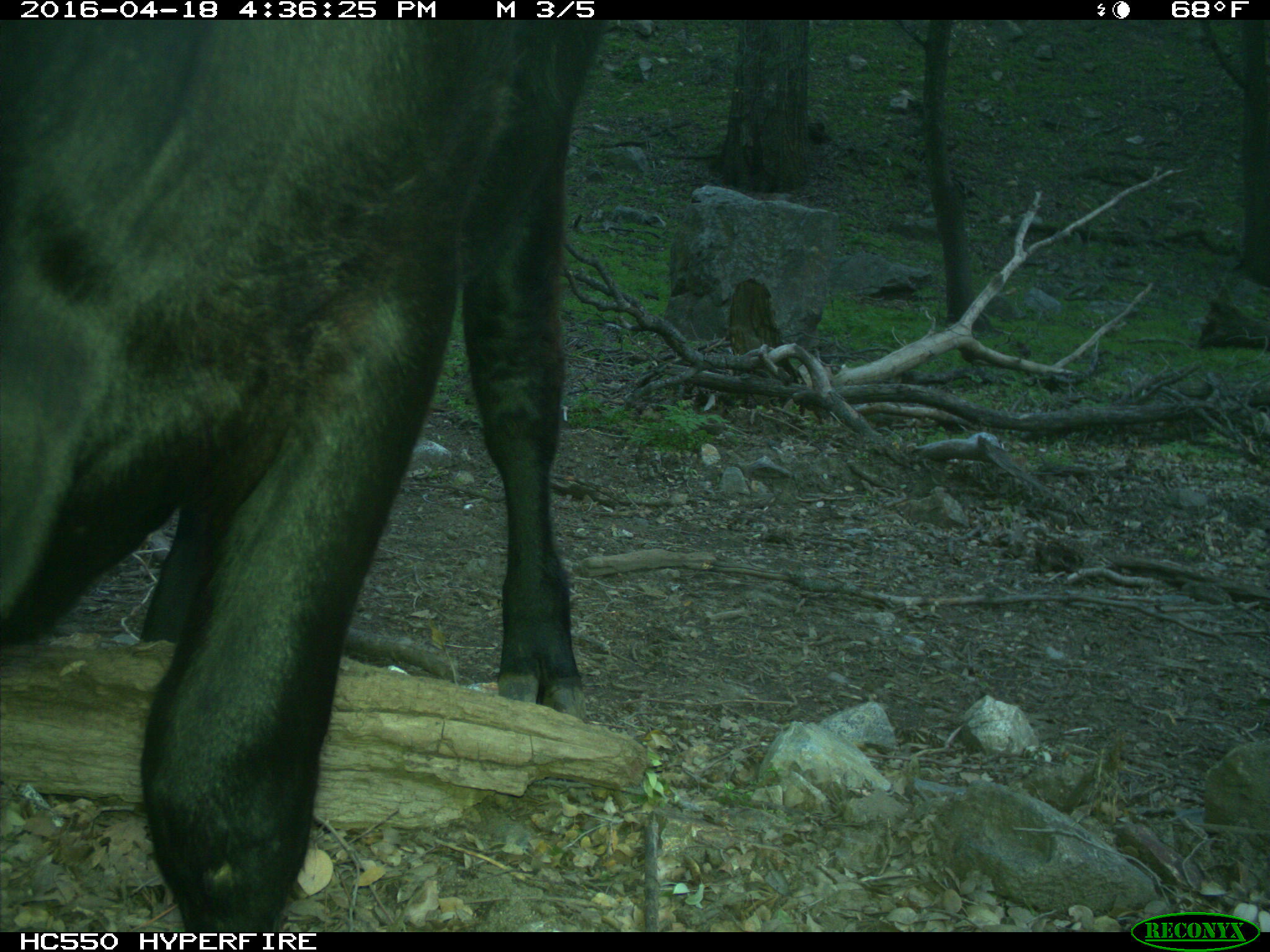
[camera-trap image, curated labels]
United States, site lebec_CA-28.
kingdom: Animalia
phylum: Chordata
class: Mammalia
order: Artiodactyla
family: Bovidae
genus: Bos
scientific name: Bos taurus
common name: domestic cow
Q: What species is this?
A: Bos taurus (domestic cow).